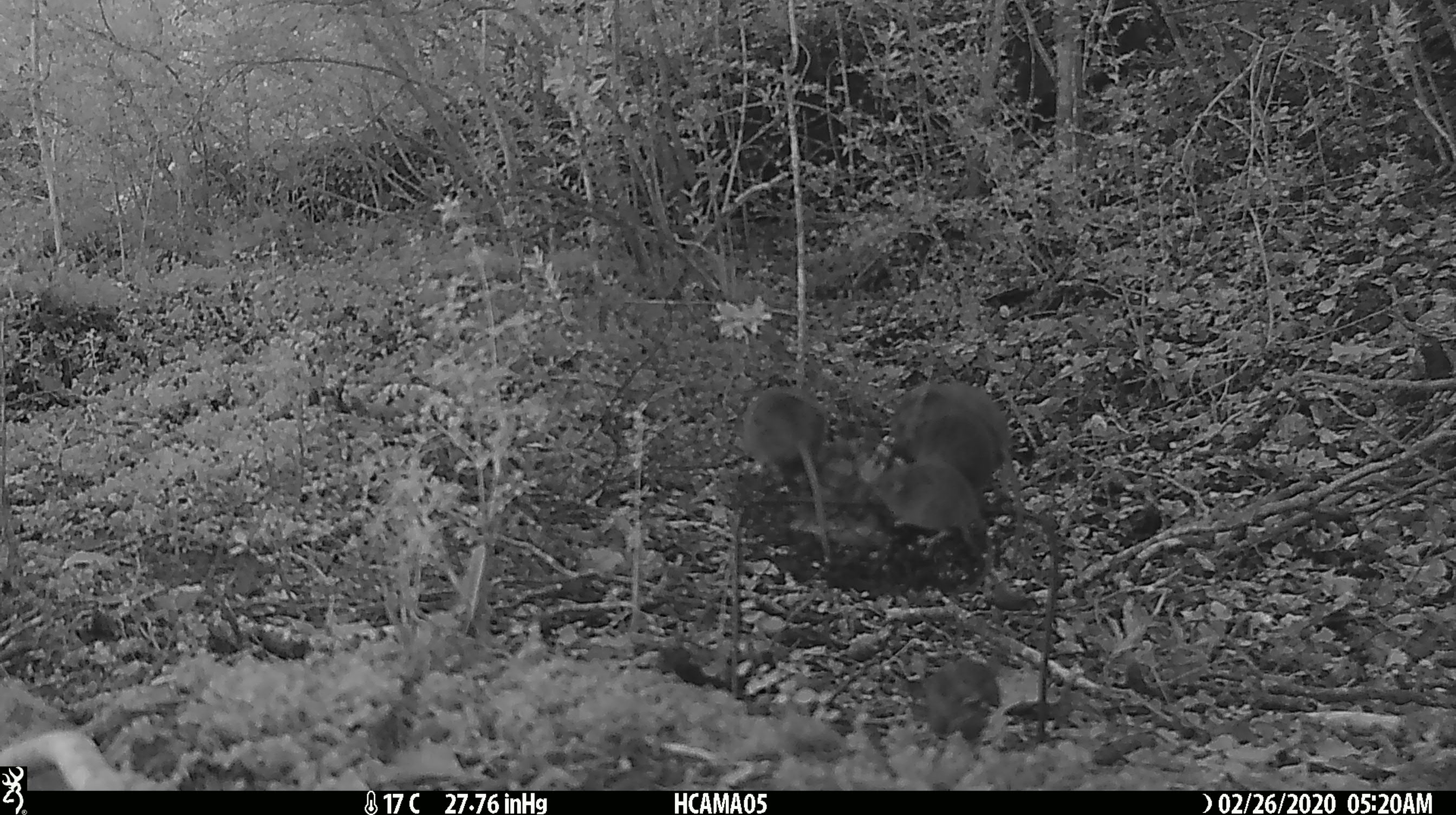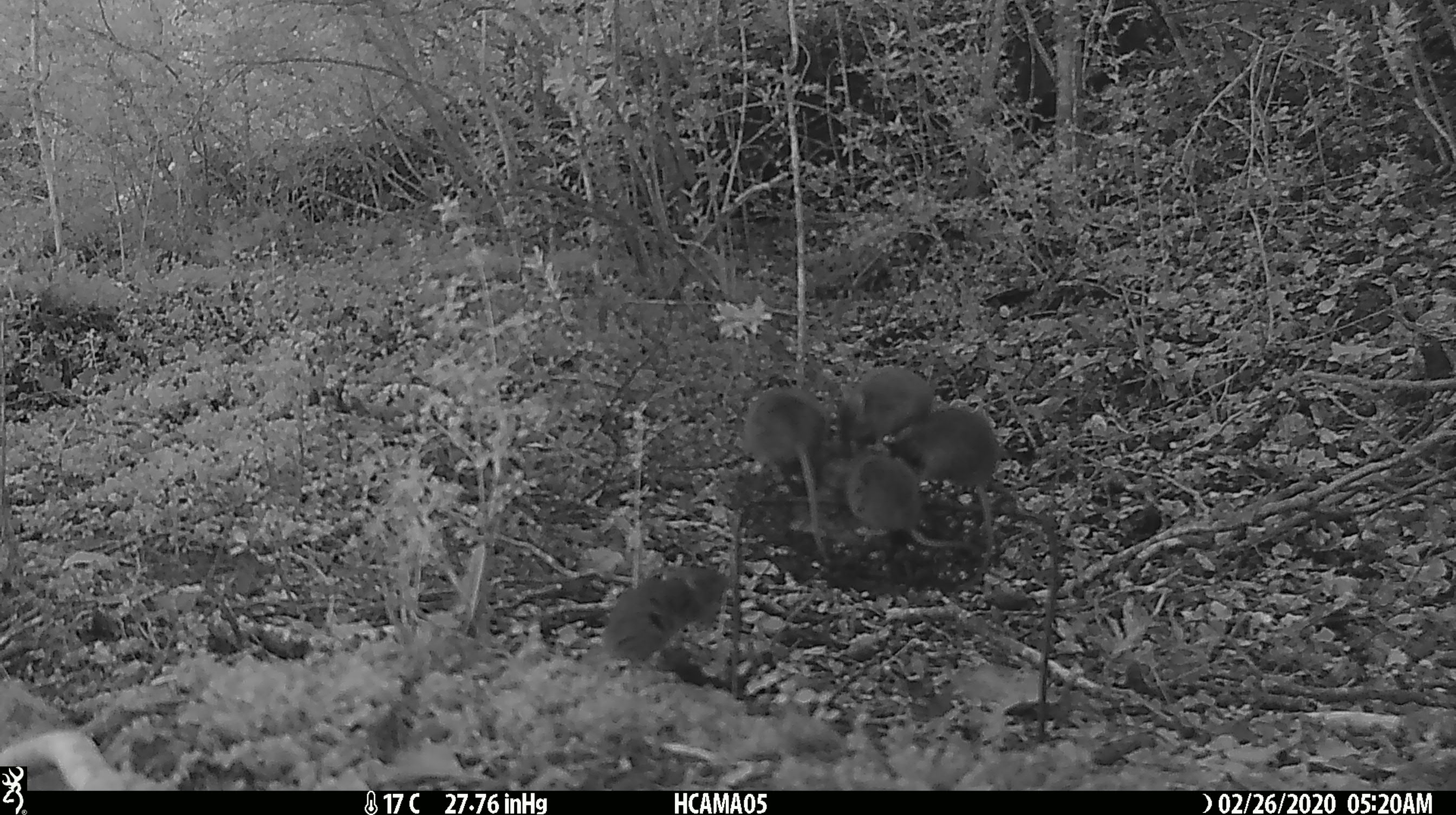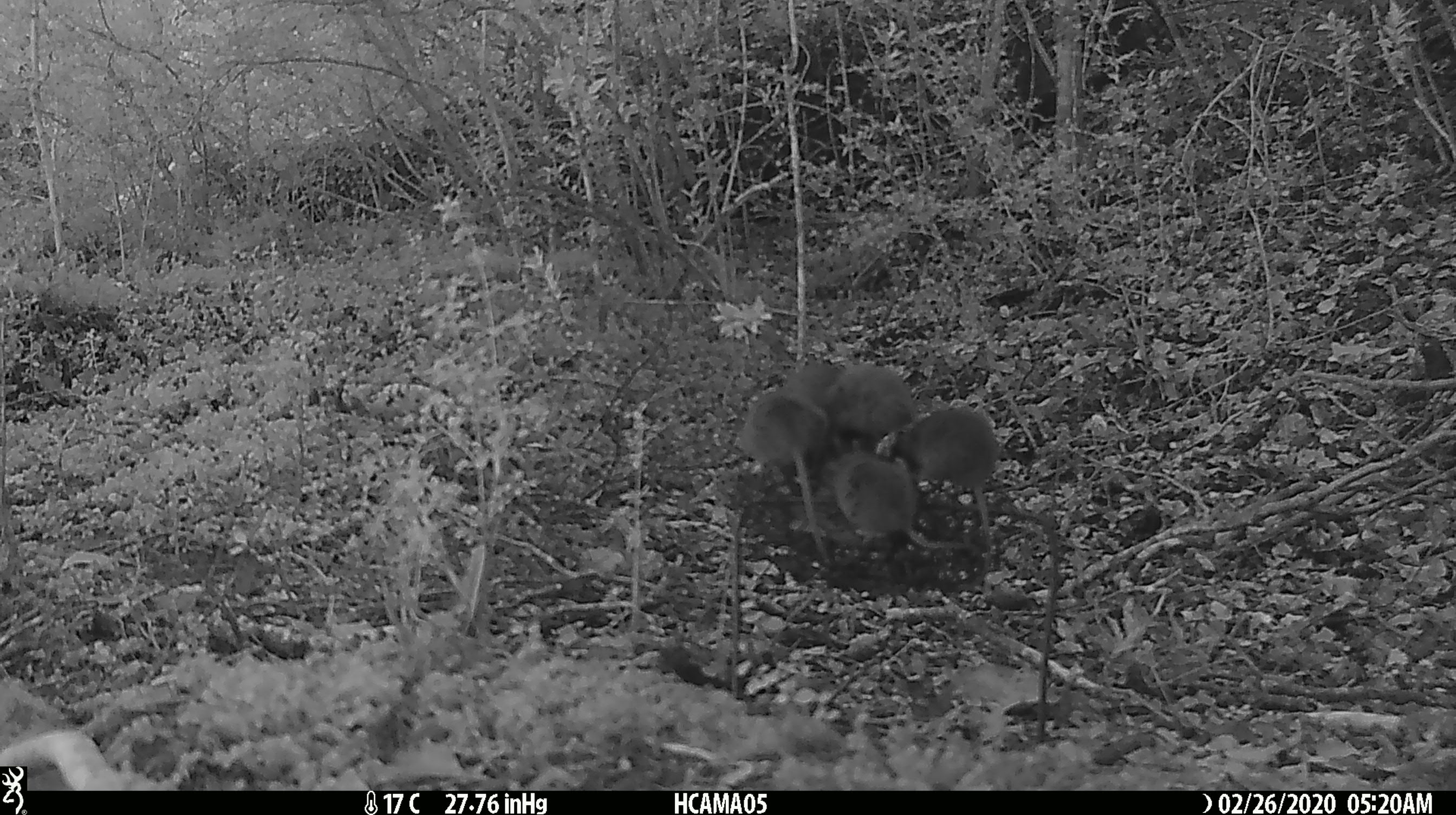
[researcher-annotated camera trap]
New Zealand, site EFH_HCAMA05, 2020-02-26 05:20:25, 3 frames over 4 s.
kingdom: Animalia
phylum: Chordata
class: Mammalia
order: Rodentia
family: Muridae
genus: Mus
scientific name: Mus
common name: mouse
Mouse (Mus).